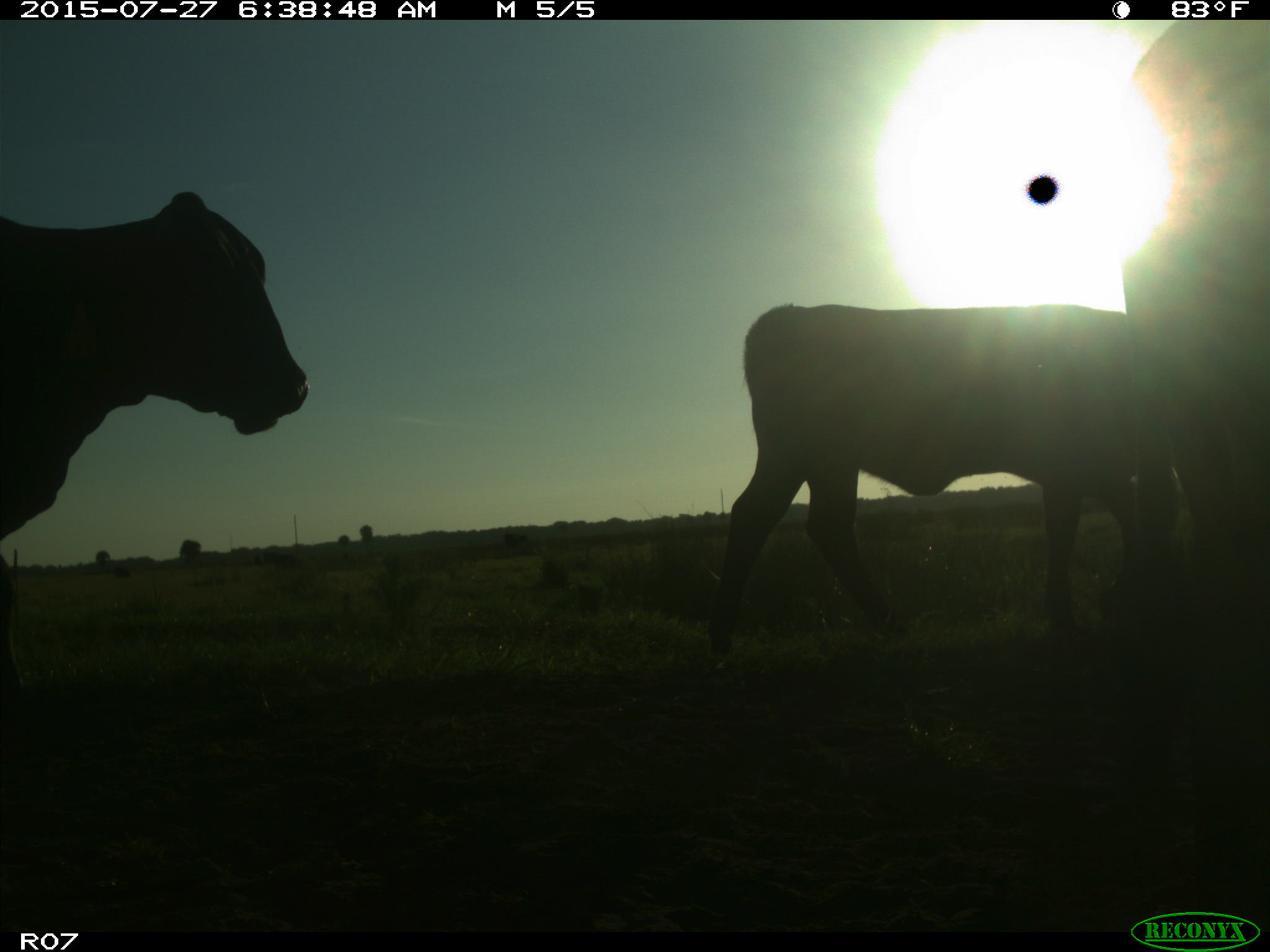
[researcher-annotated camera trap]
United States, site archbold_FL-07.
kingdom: Animalia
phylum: Chordata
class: Mammalia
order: Artiodactyla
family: Bovidae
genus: Bos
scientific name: Bos taurus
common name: domestic cow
Bos taurus (domestic cow).